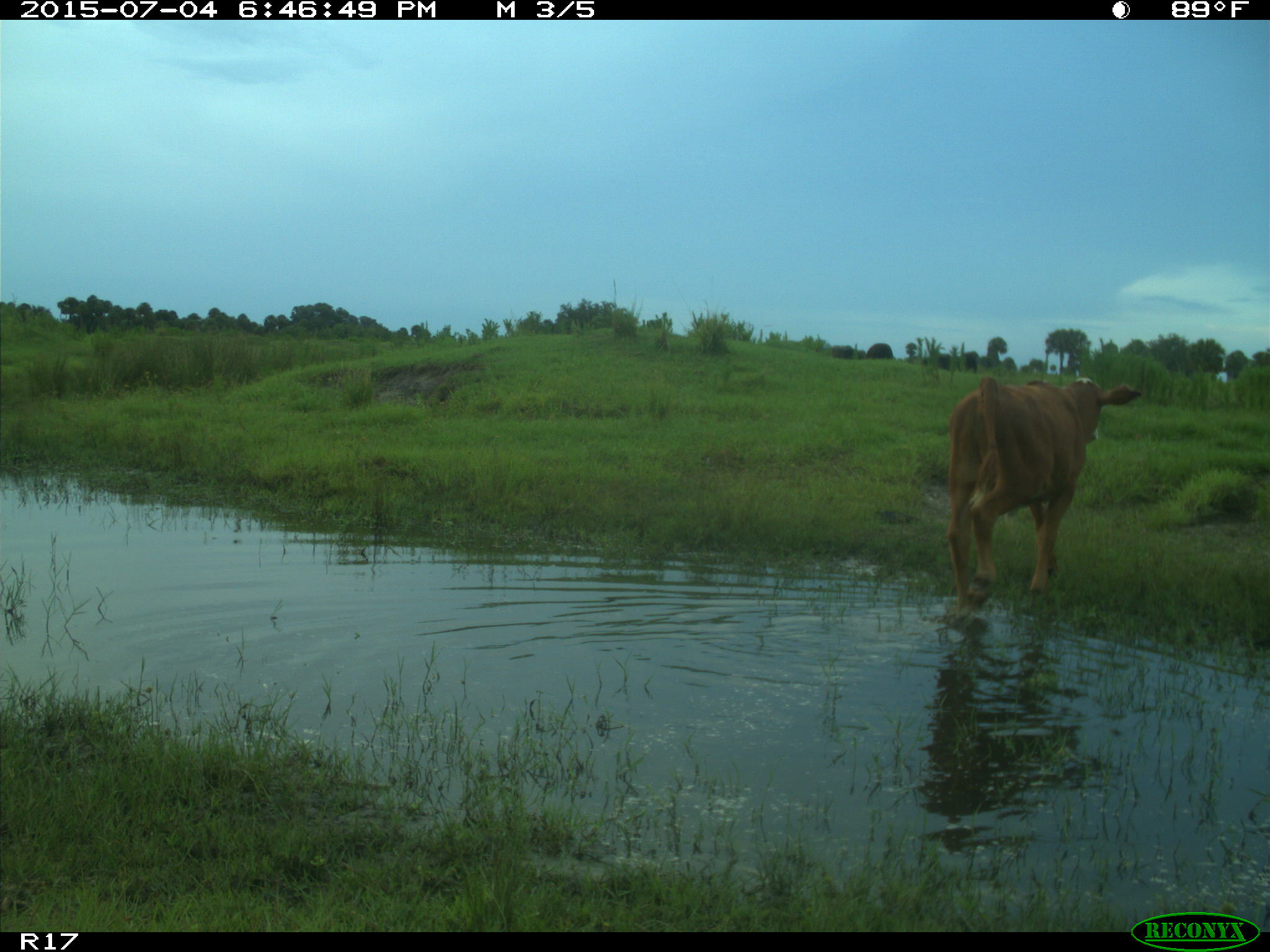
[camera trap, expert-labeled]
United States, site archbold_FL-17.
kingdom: Animalia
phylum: Chordata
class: Mammalia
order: Artiodactyla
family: Bovidae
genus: Bos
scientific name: Bos taurus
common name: domestic cow